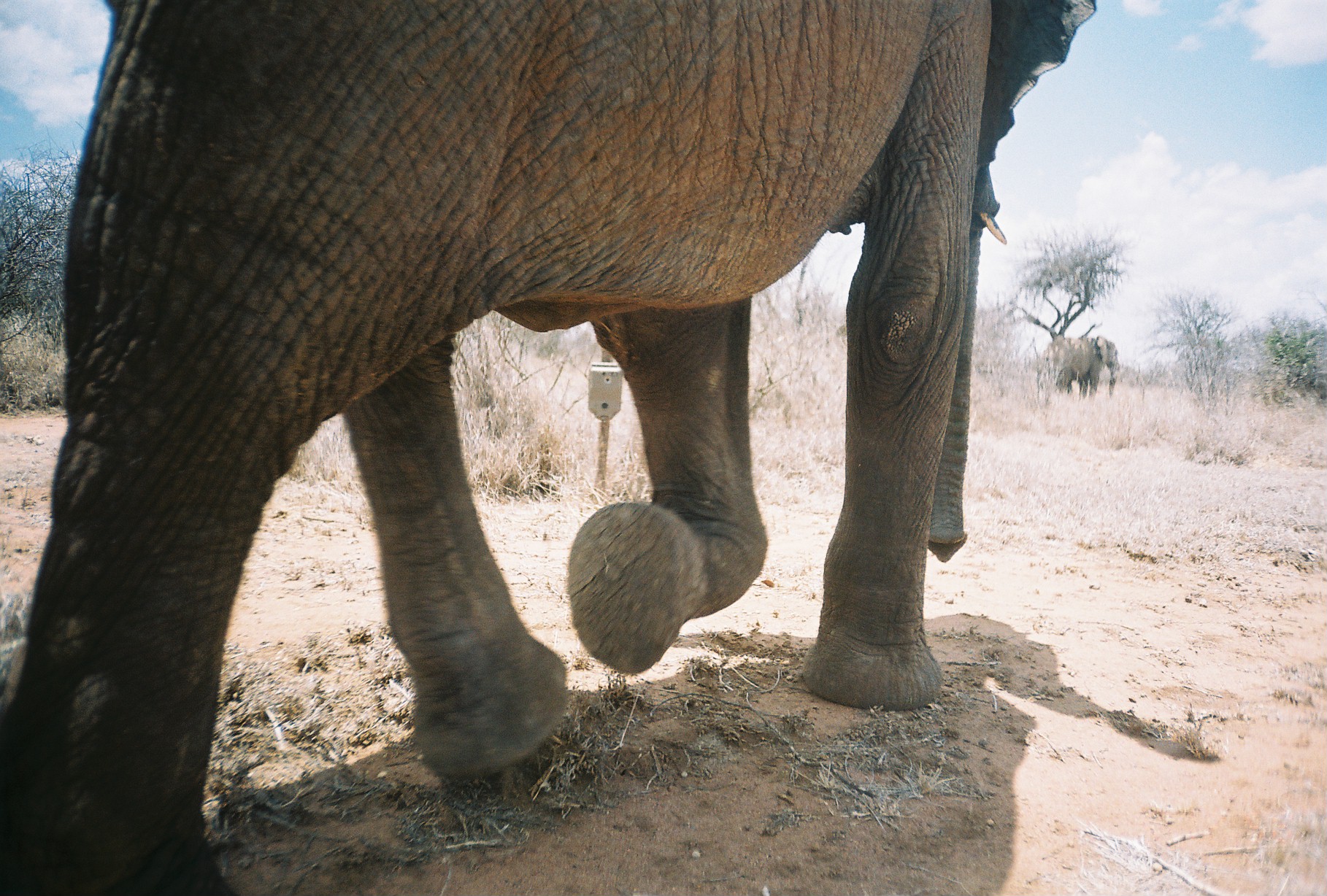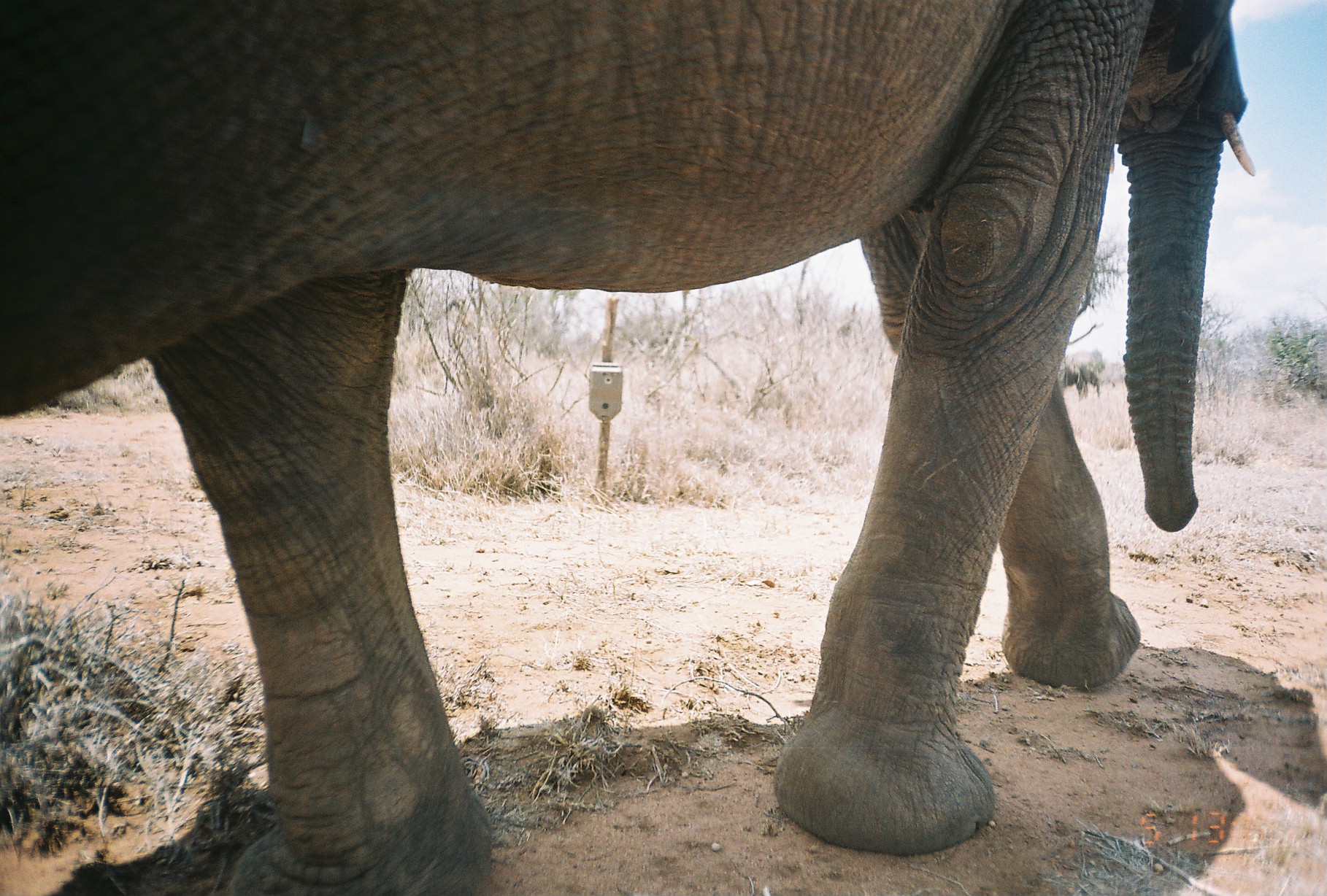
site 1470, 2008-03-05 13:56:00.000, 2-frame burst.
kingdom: Animalia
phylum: Chordata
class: Mammalia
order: Proboscidea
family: Elephantidae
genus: Loxodonta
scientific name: Loxodonta africana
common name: african bush elephant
Loxodonta africana (african bush elephant), count 2.